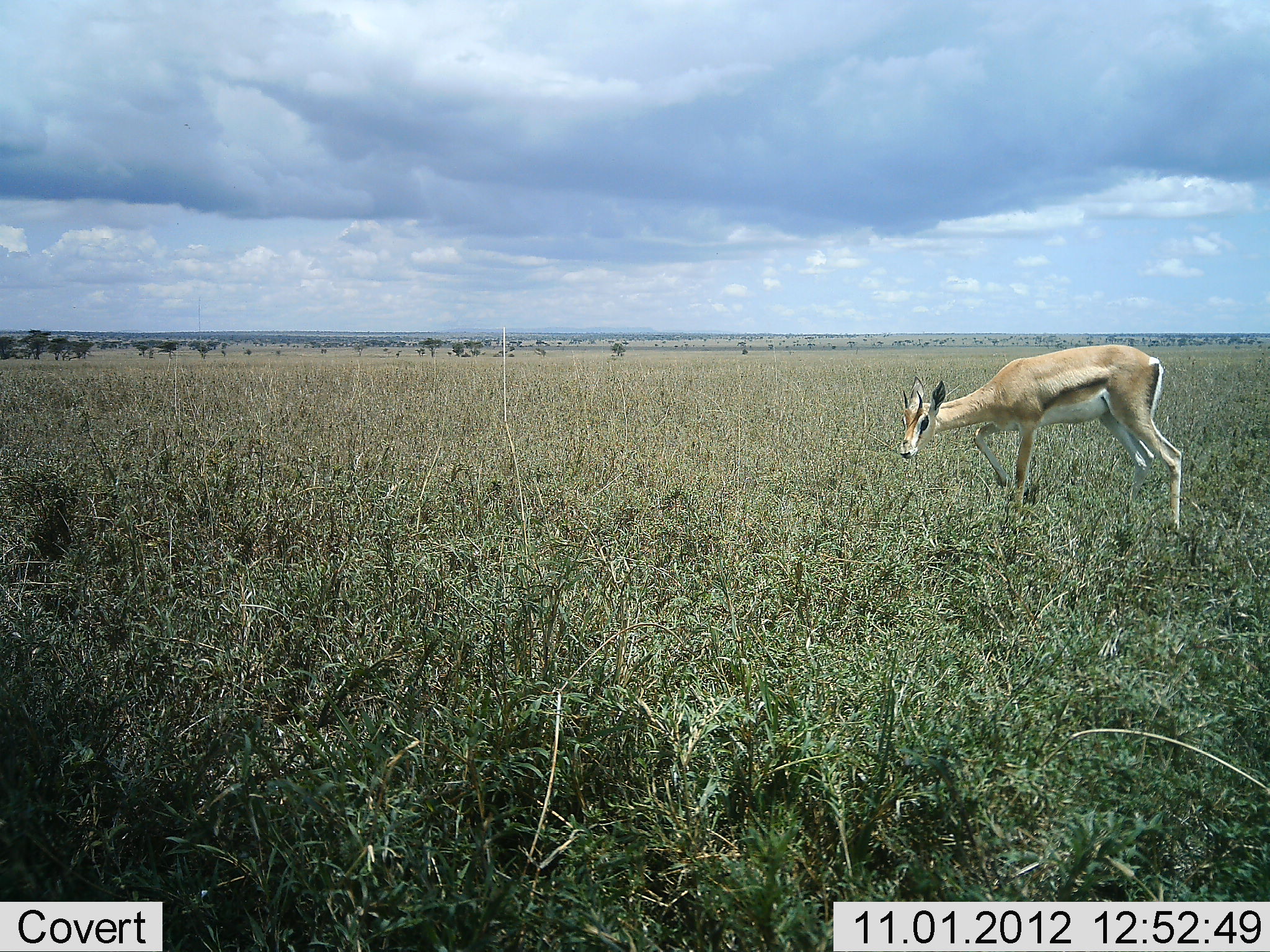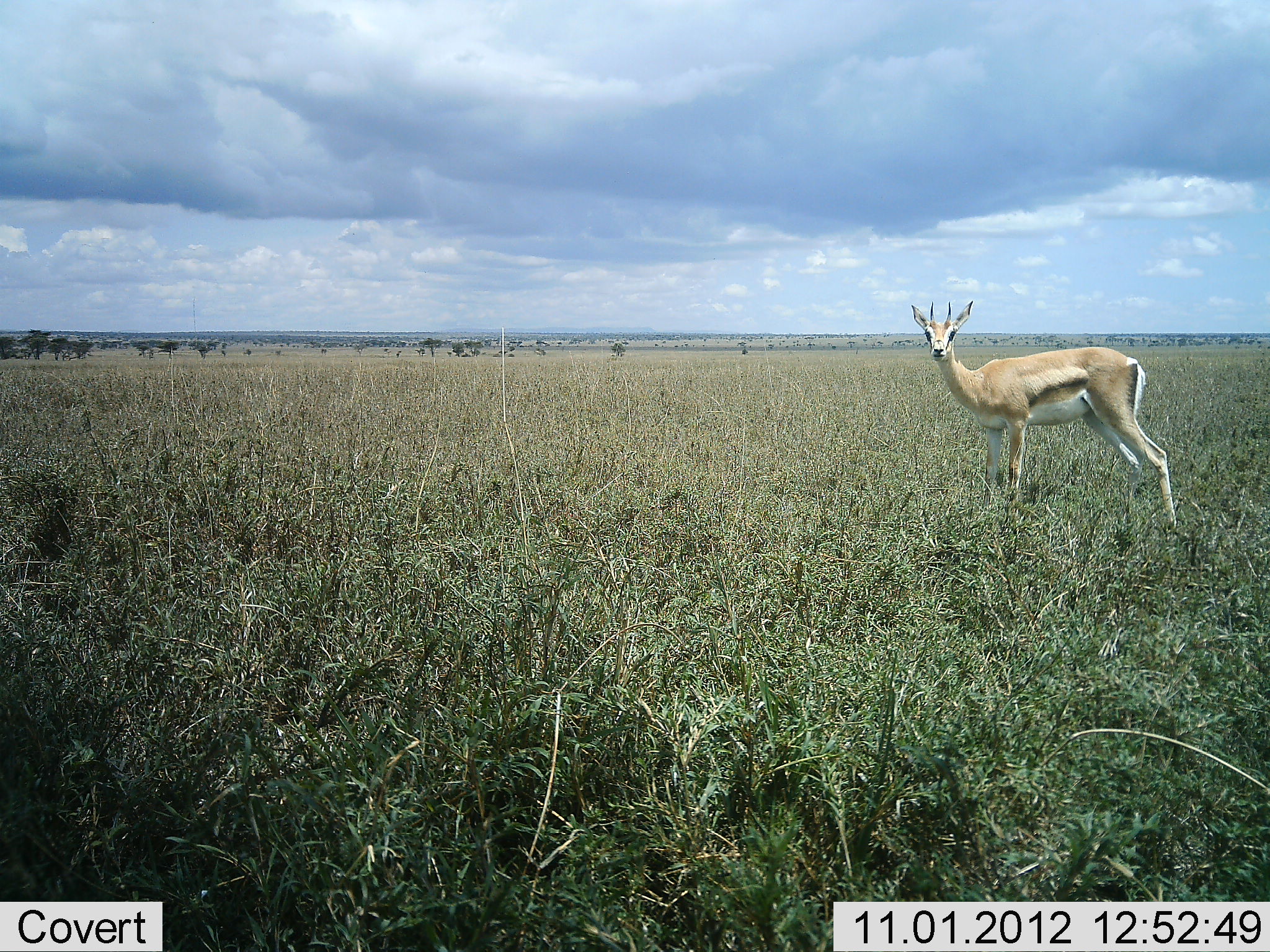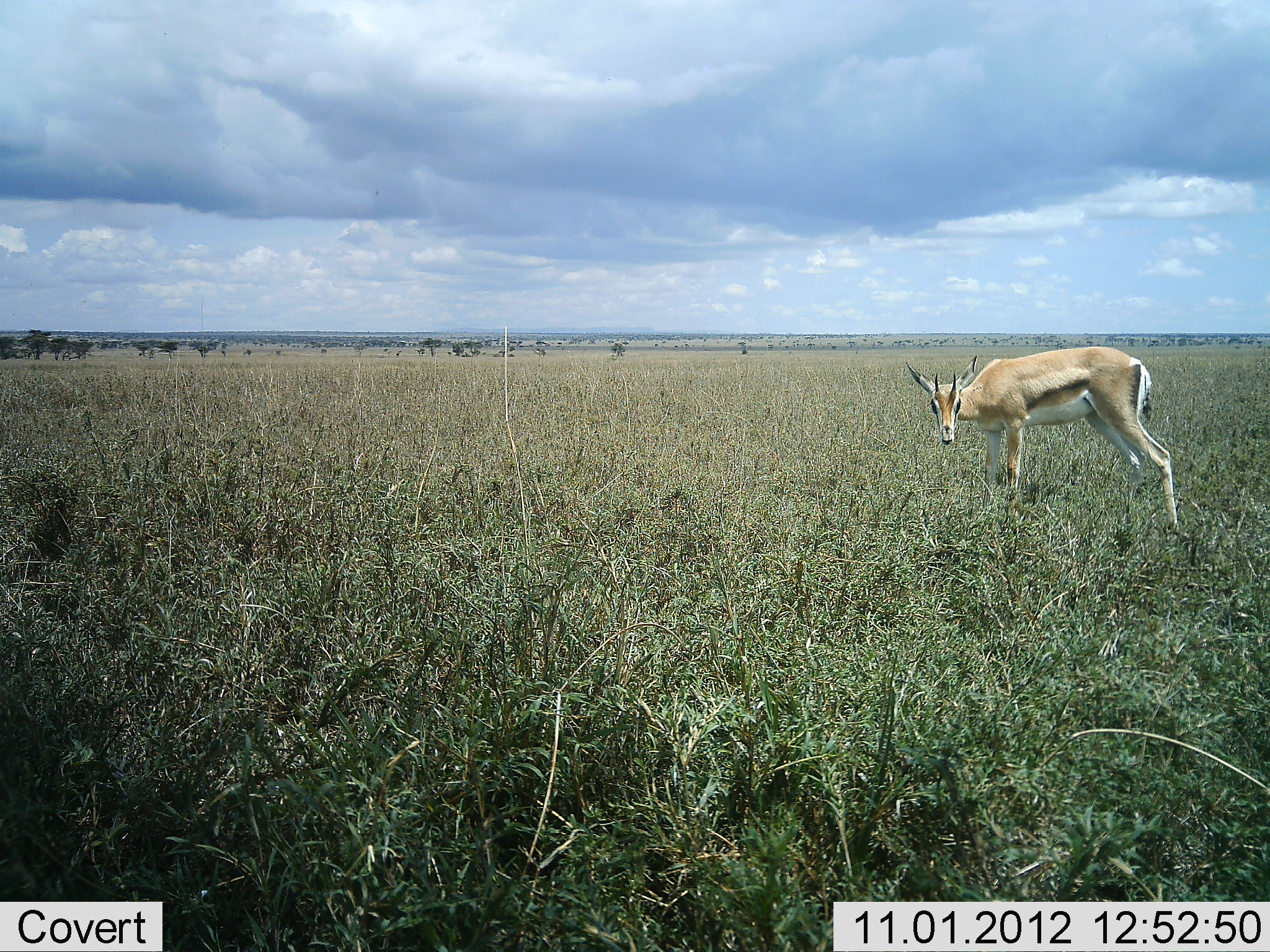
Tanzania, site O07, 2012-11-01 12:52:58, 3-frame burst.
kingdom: Animalia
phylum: Chordata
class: Mammalia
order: Artiodactyla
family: Bovidae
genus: Nanger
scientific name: Nanger granti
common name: grant's gazelle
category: gazellegrants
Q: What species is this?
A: Gazellegrants (grant's gazelle) (Nanger granti).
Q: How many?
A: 1.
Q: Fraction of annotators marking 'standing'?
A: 90%.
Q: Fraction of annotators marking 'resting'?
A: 10%.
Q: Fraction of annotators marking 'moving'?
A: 0%.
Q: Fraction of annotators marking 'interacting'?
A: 10%.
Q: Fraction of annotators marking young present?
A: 20%.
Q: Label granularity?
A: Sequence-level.